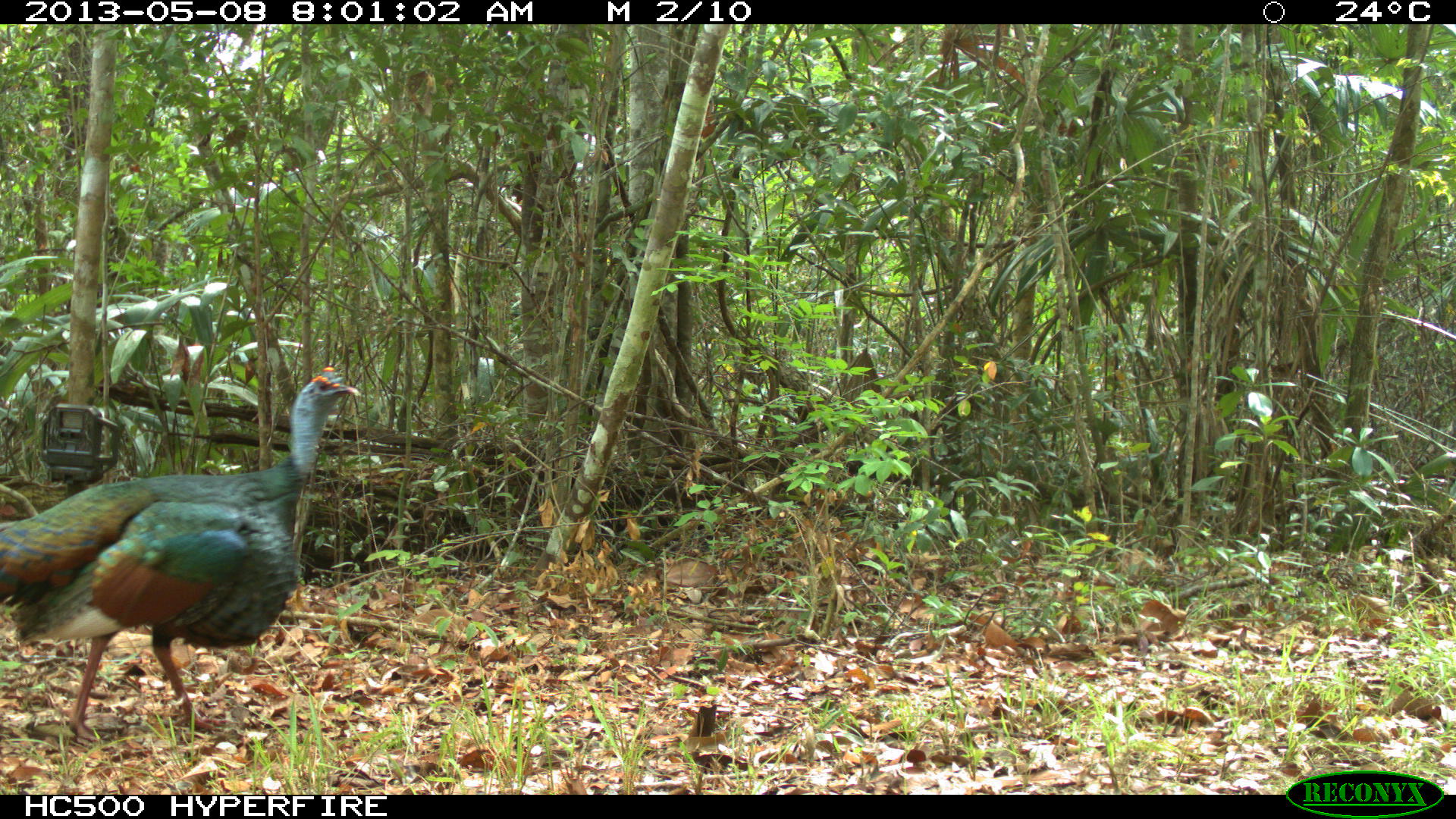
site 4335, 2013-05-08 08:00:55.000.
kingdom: Animalia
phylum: Chordata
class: Aves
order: Galliformes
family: Phasianidae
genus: Meleagris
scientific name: Meleagris ocellata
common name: ocellated turkey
Meleagris ocellata (ocellated turkey), count 1, sex male.